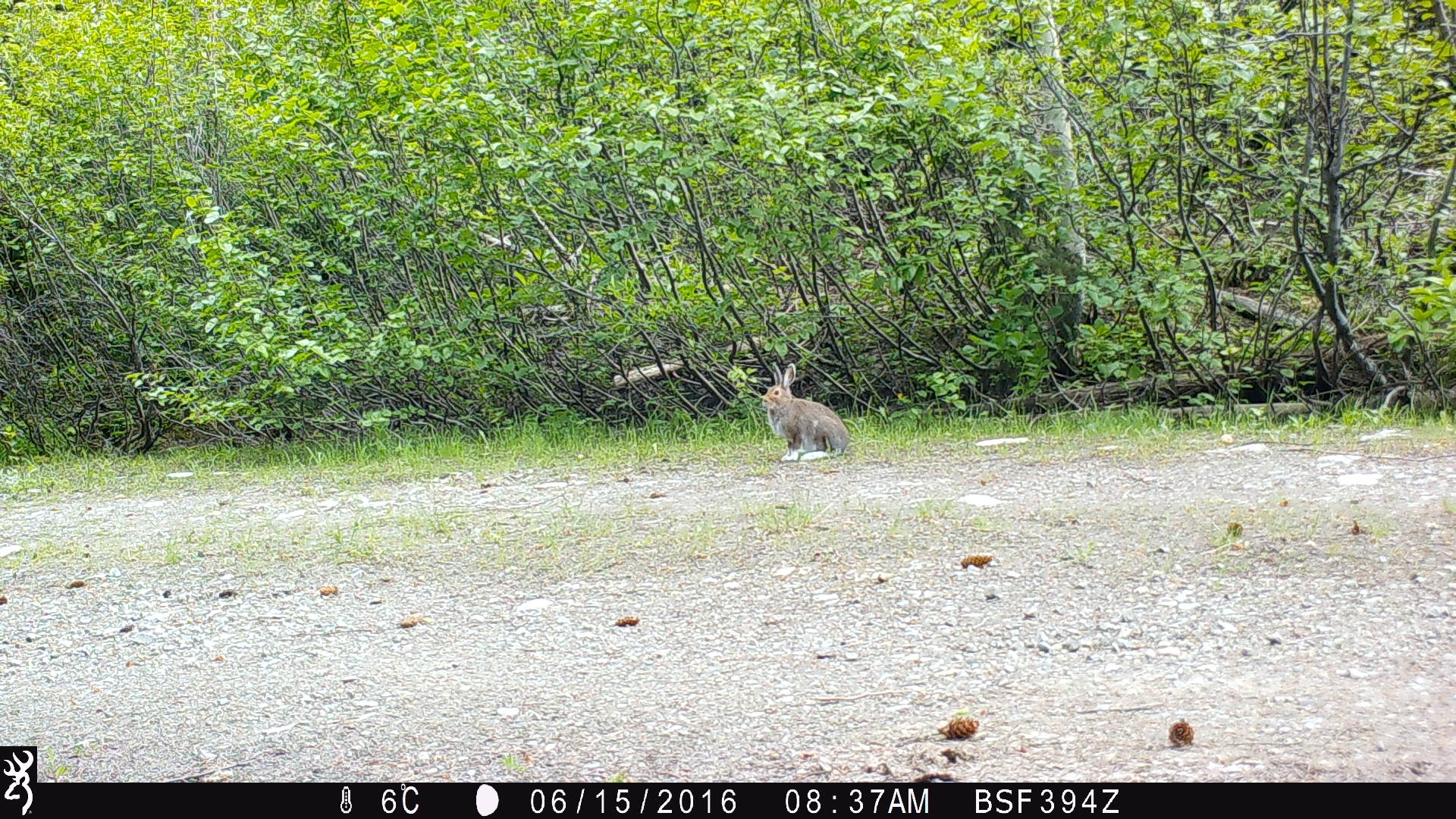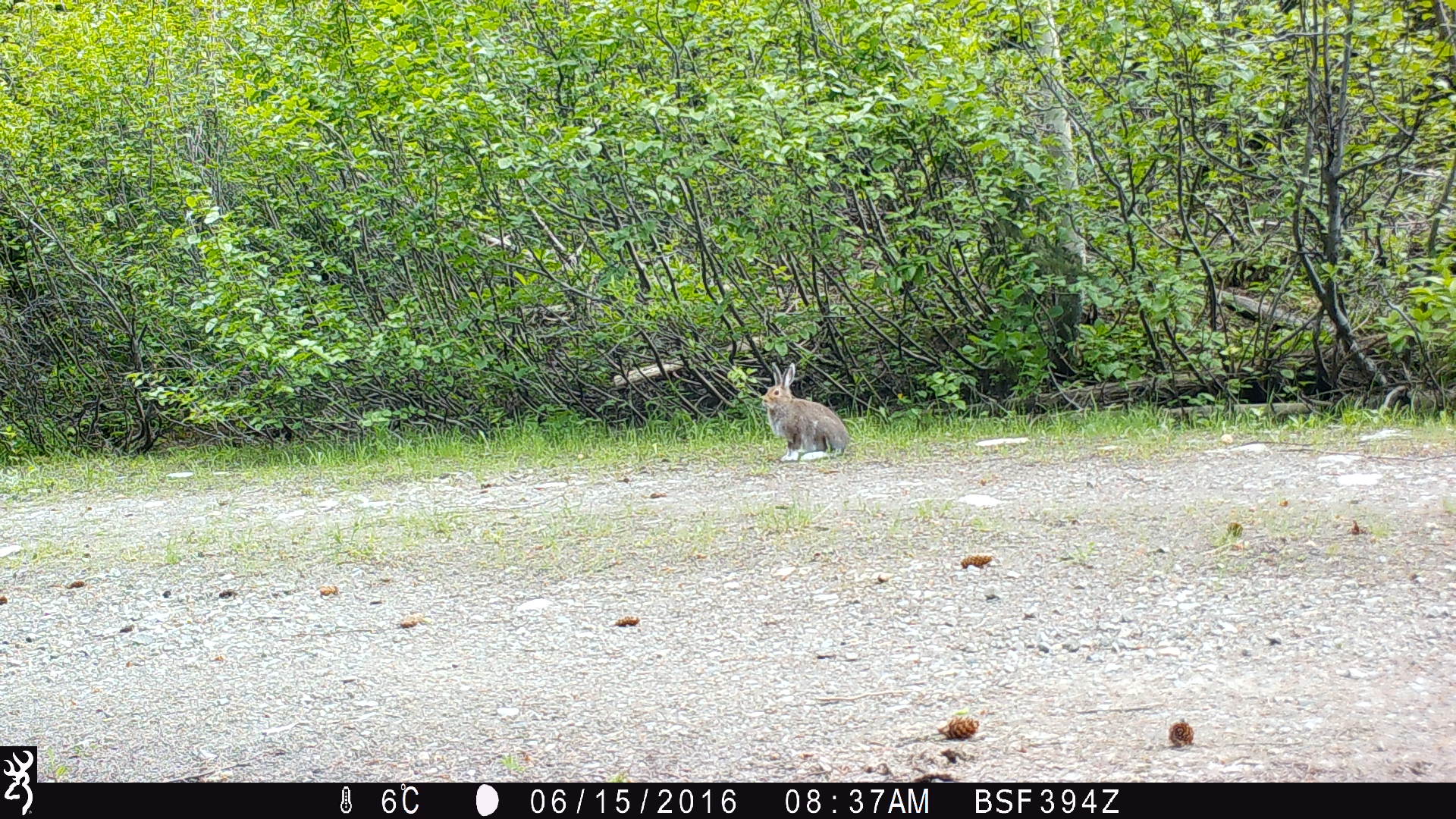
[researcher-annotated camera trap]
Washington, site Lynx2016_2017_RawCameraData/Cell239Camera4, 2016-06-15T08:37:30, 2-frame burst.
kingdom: Animalia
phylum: Chordata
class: Mammalia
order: Lagomorpha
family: Leporidae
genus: Lepus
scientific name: Lepus americanus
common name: snowshoe hare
Lepus americanus (snowshoe hare). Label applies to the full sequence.